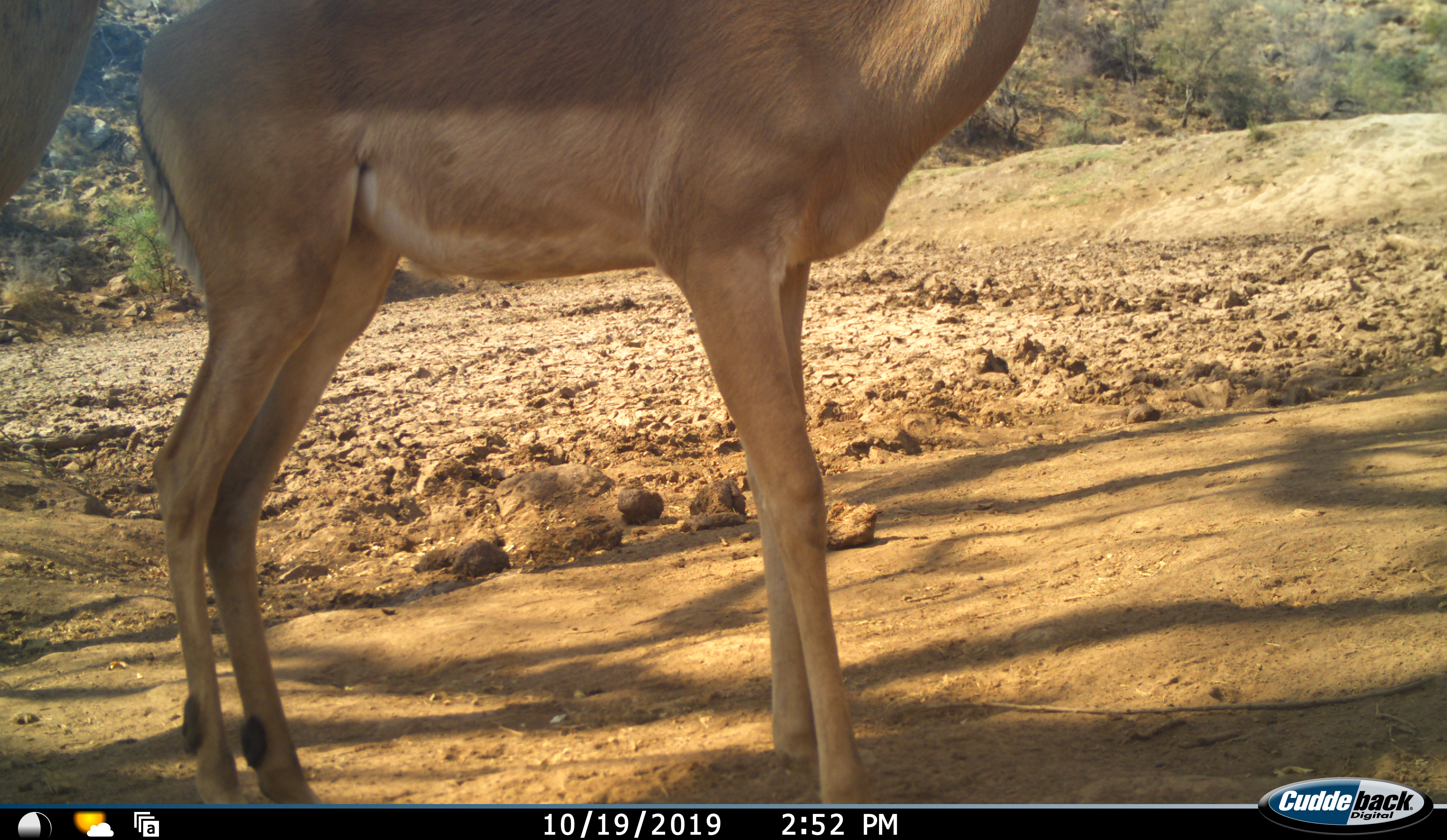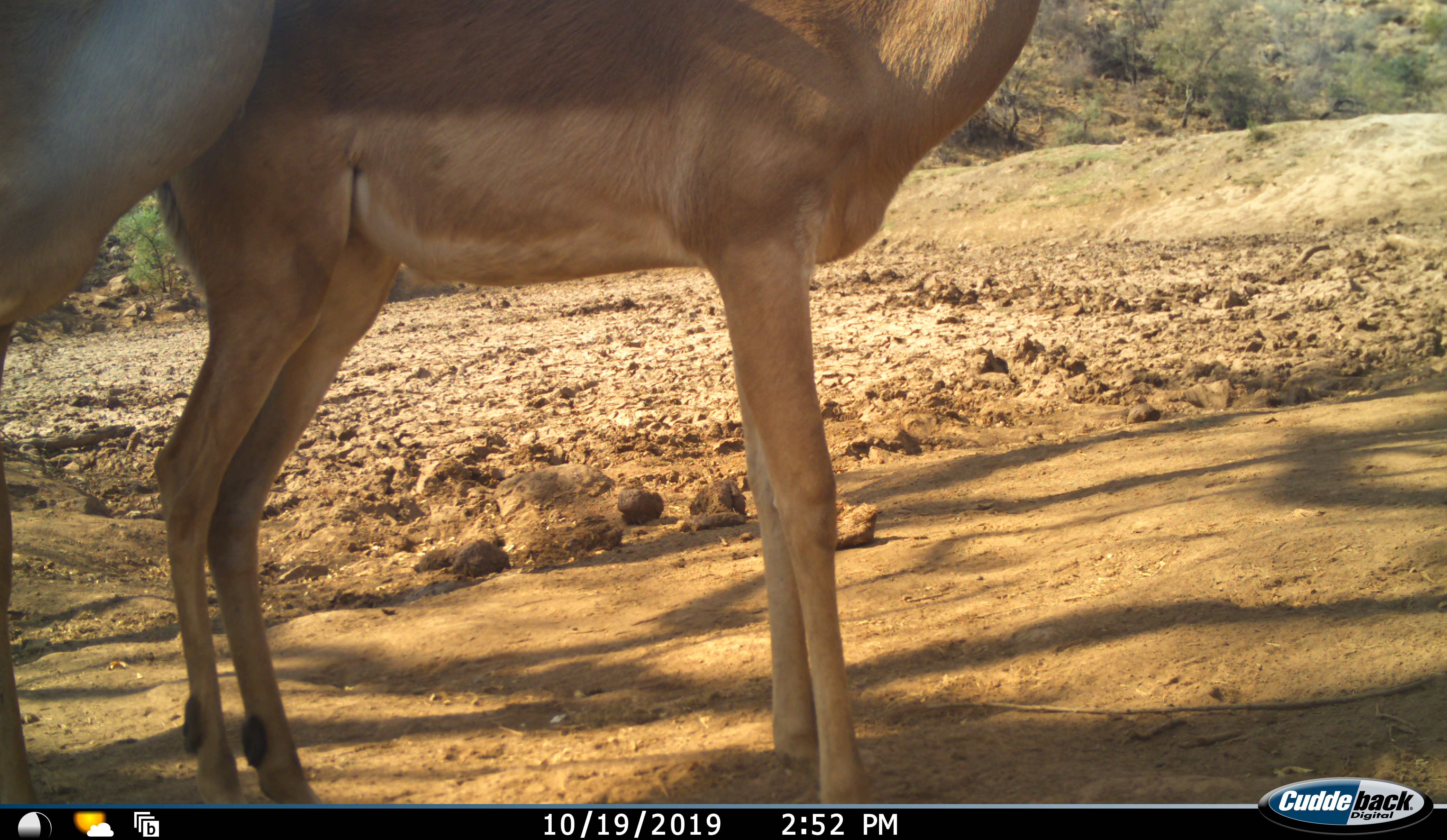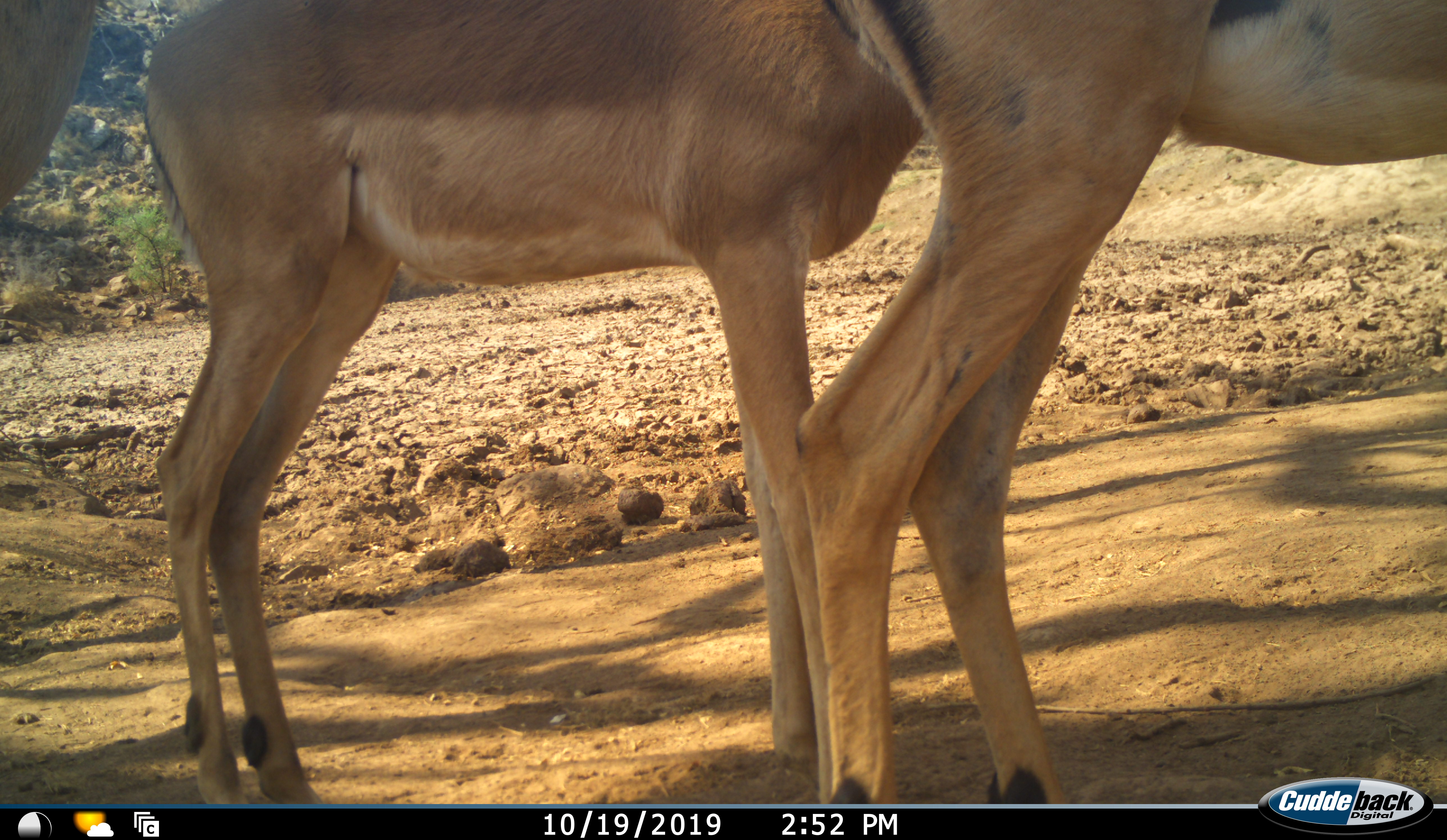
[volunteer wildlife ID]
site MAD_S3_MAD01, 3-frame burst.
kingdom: Animalia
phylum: Chordata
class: Mammalia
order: Artiodactyla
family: Bovidae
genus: Aepyceros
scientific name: Aepyceros melampus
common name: impala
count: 2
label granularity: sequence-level